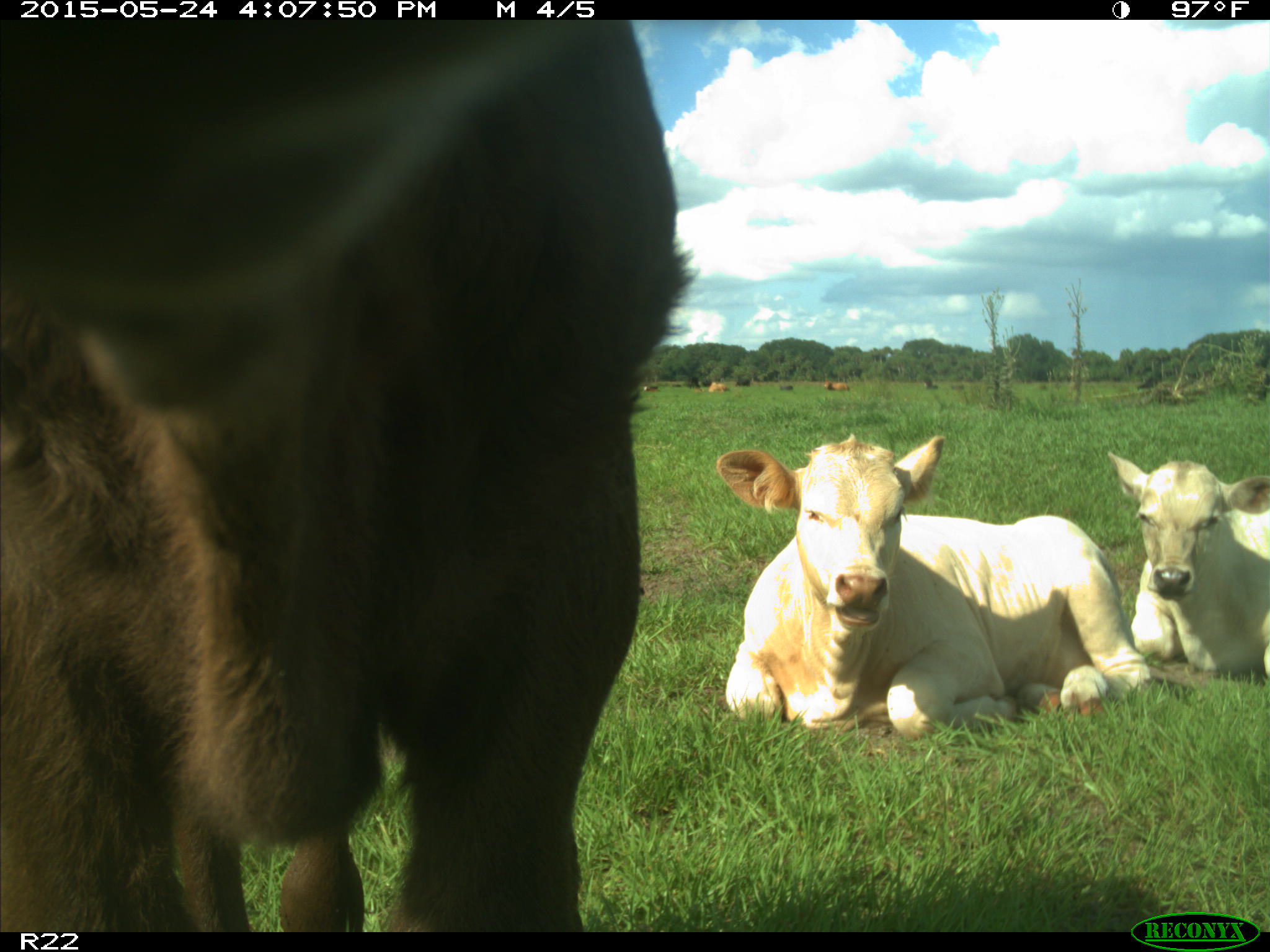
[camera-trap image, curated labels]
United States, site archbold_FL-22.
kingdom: Animalia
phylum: Chordata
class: Mammalia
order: Artiodactyla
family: Bovidae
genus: Bos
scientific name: Bos taurus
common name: domestic cow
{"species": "Bos taurus (domestic cow)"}